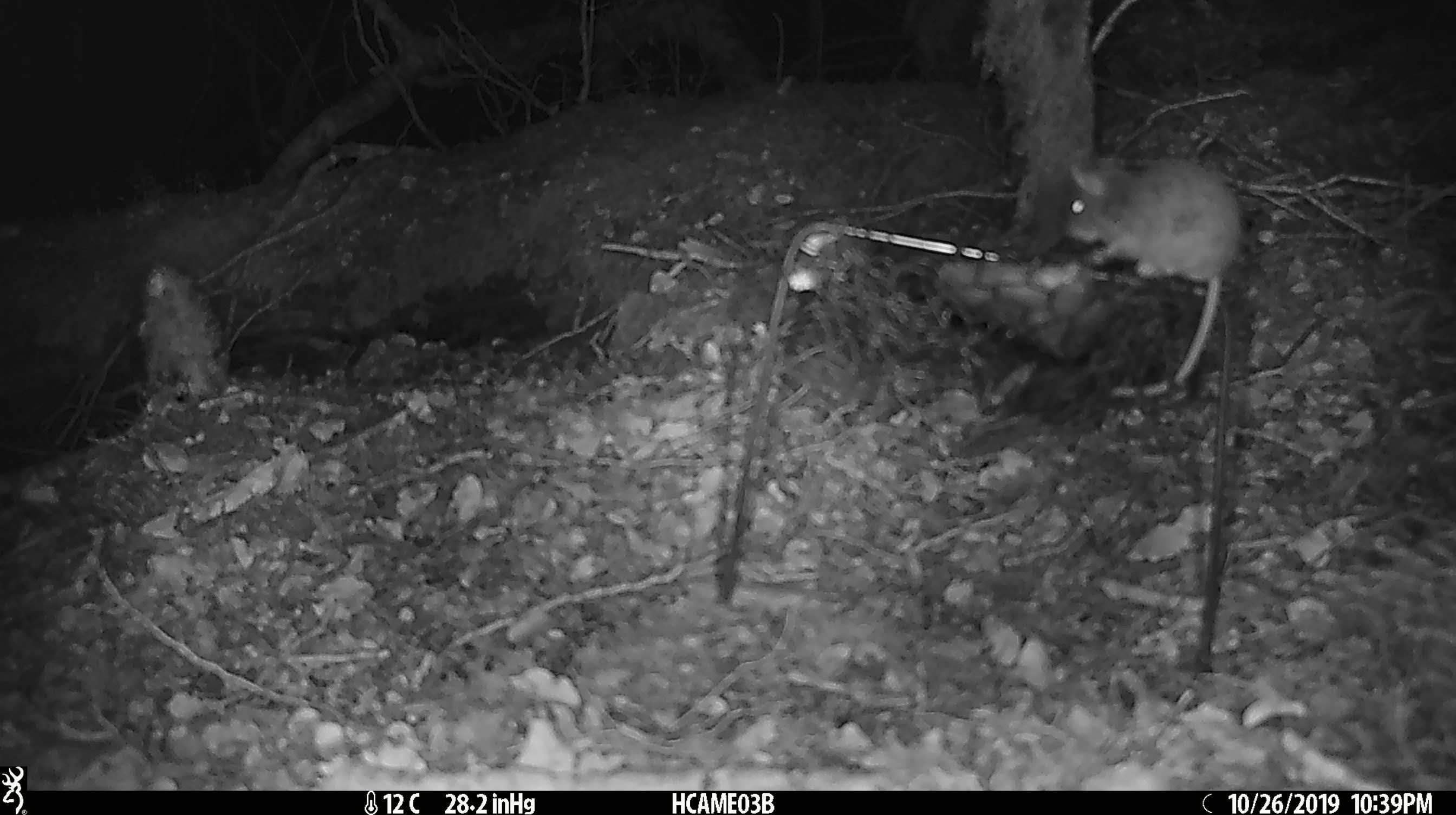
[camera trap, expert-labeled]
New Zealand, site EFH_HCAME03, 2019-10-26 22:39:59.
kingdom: Animalia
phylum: Chordata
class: Mammalia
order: Rodentia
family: Muridae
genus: Mus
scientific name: Mus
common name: mouse